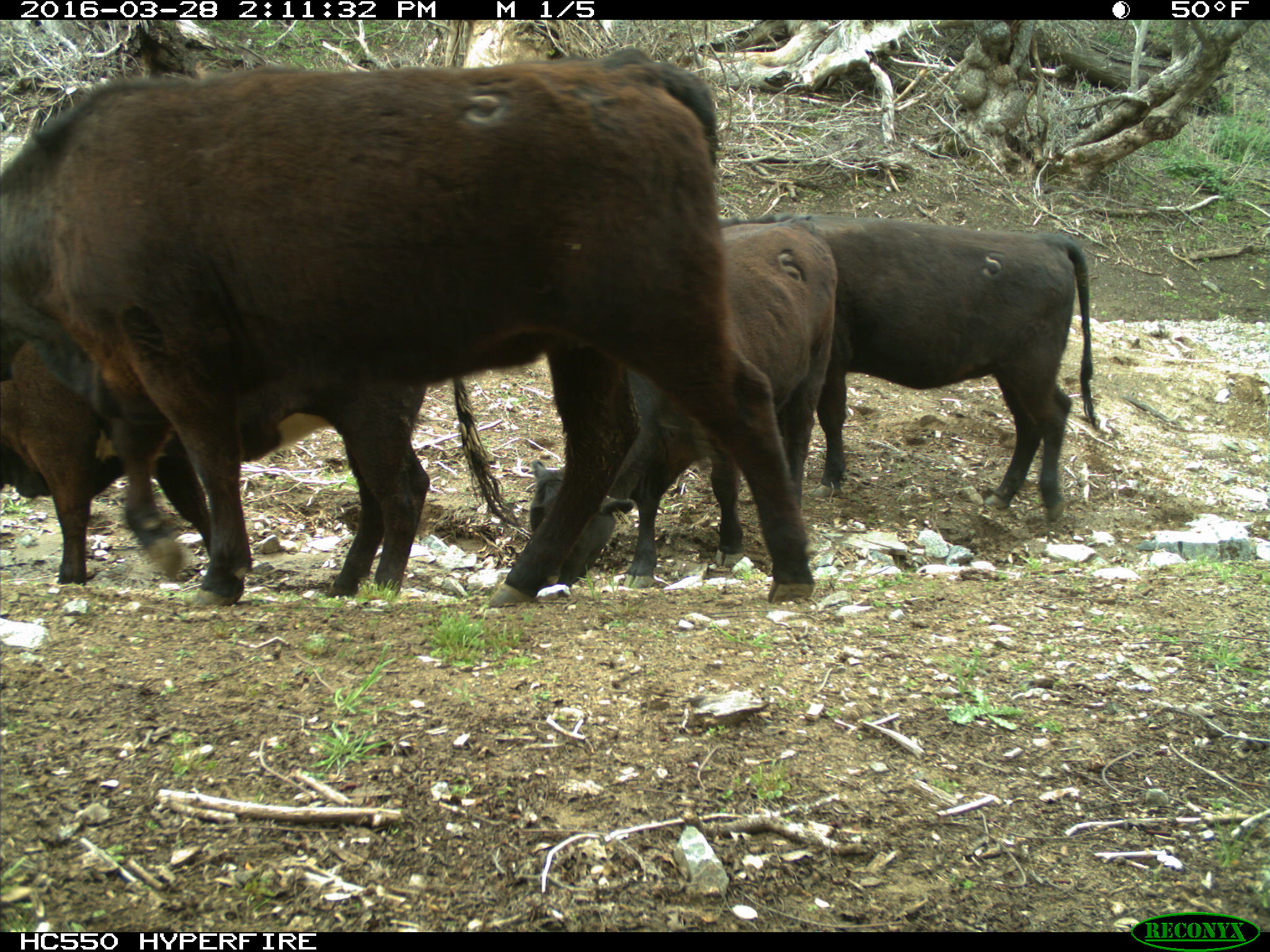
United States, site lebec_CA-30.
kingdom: Animalia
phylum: Chordata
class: Mammalia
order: Artiodactyla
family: Bovidae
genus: Bos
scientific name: Bos taurus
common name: domestic cow